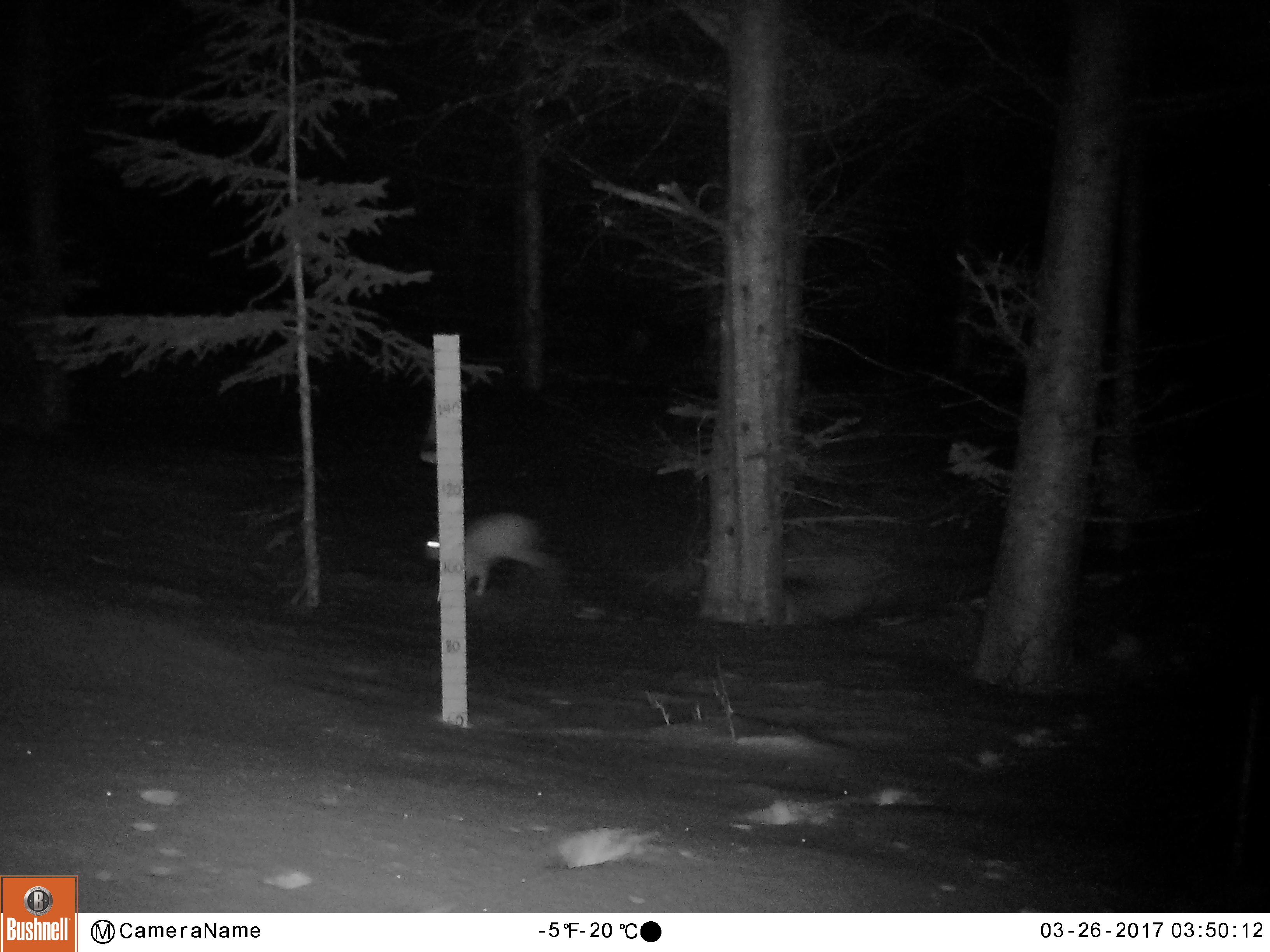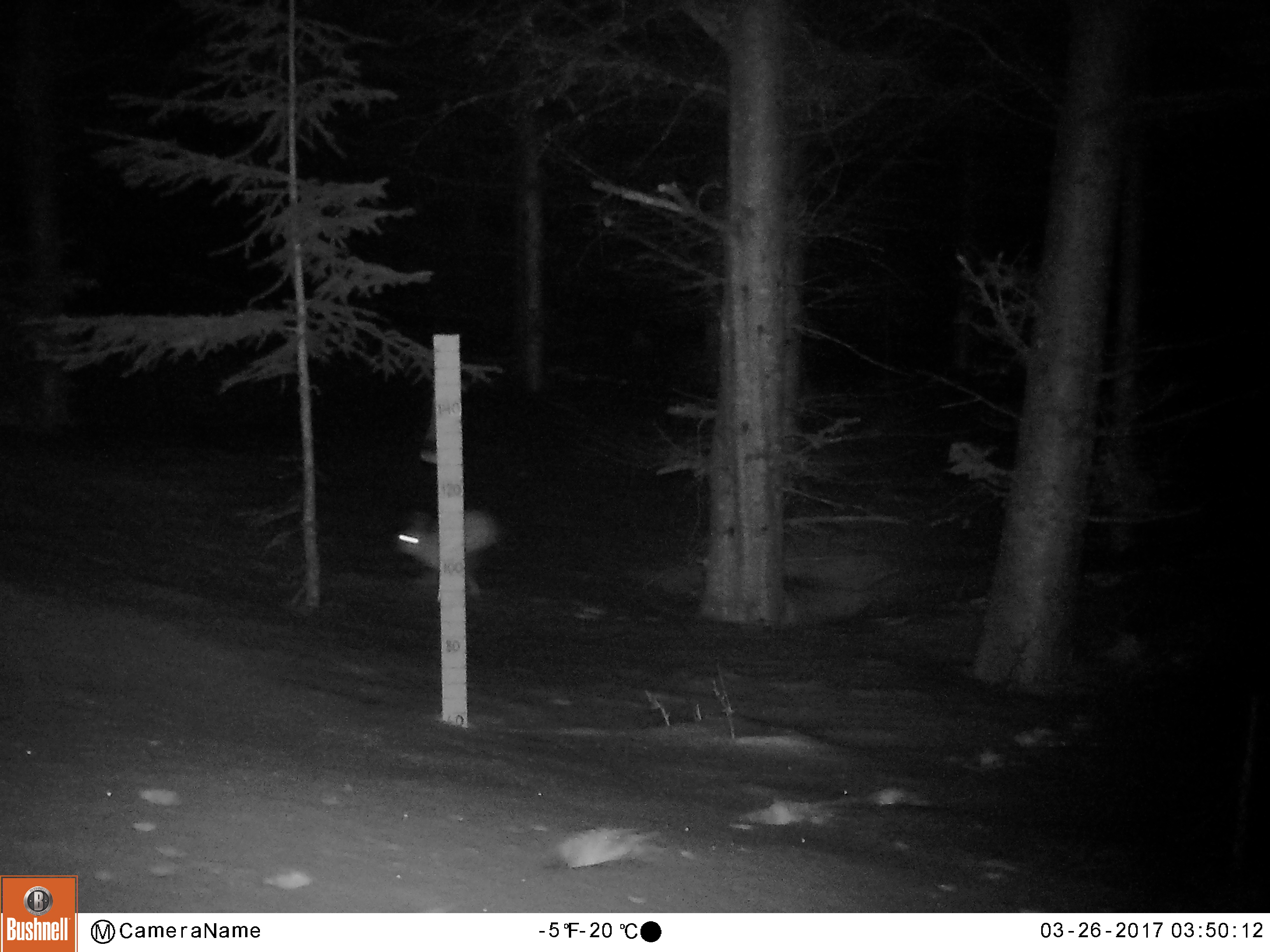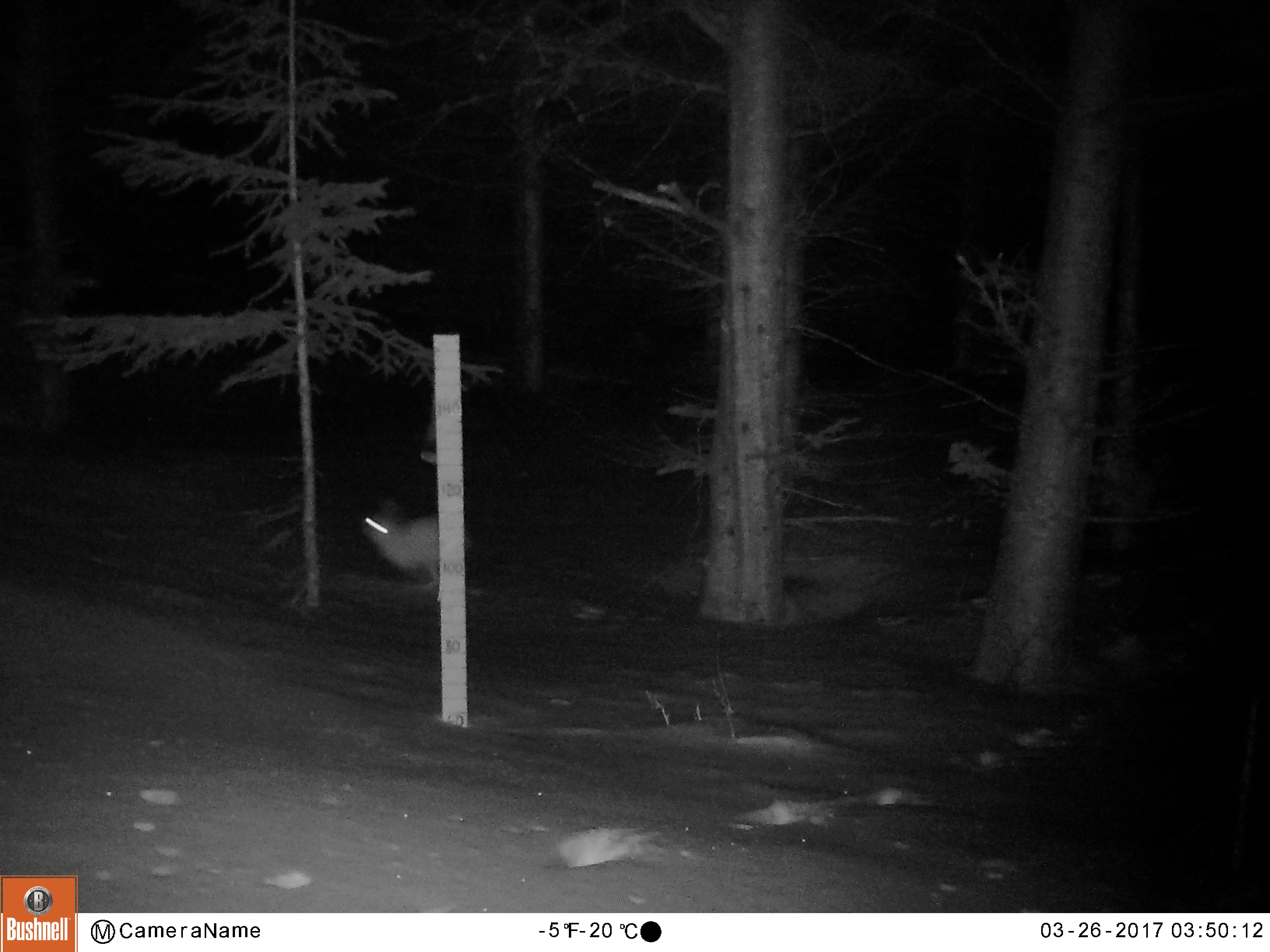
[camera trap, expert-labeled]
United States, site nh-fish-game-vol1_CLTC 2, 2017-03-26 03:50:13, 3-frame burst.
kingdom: Animalia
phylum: Chordata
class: Mammalia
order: Lagomorpha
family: Leporidae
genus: Lepus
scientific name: Lepus americanus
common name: snowshoe hare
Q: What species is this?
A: Snowshoe hare (Lepus americanus).